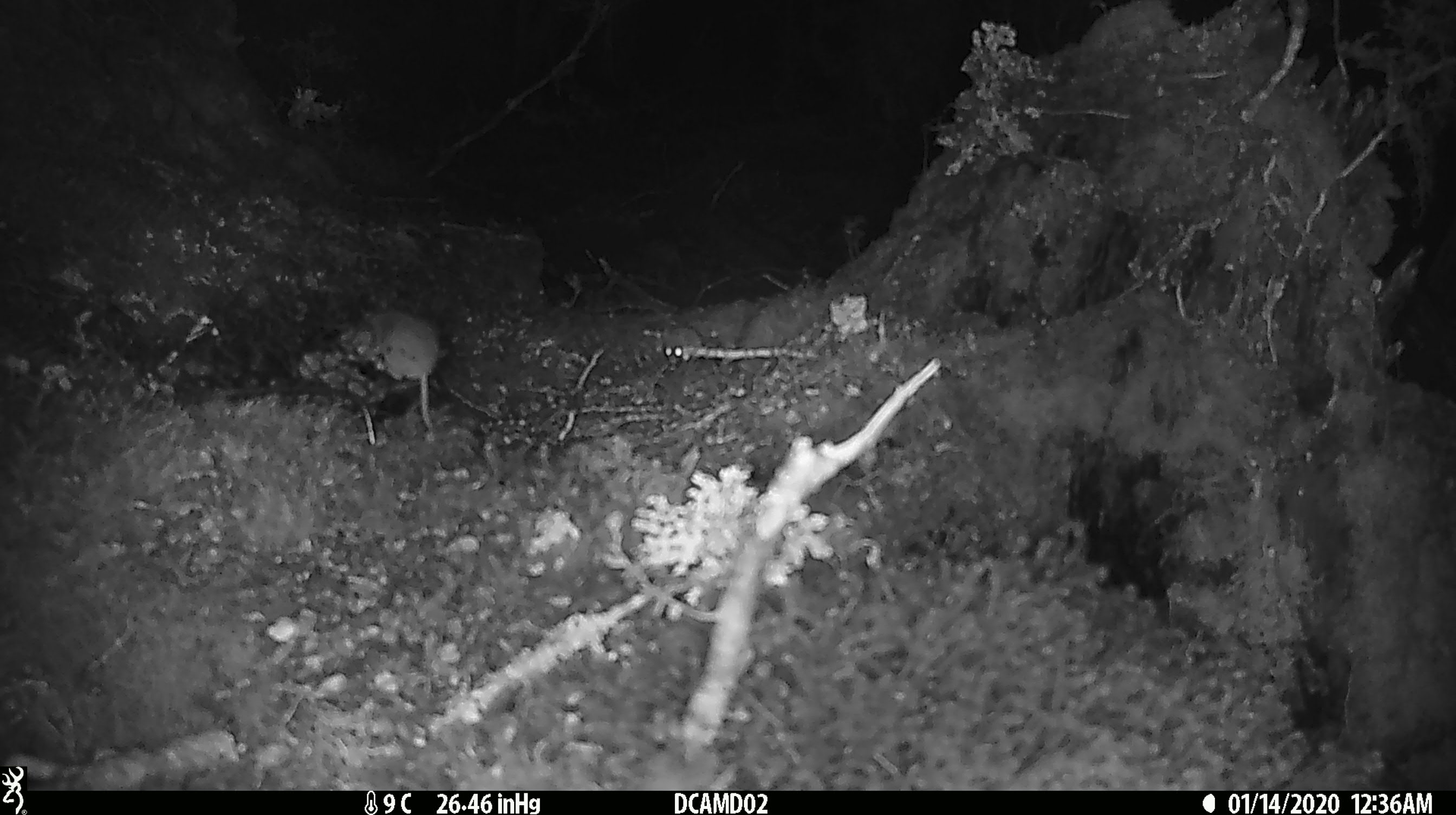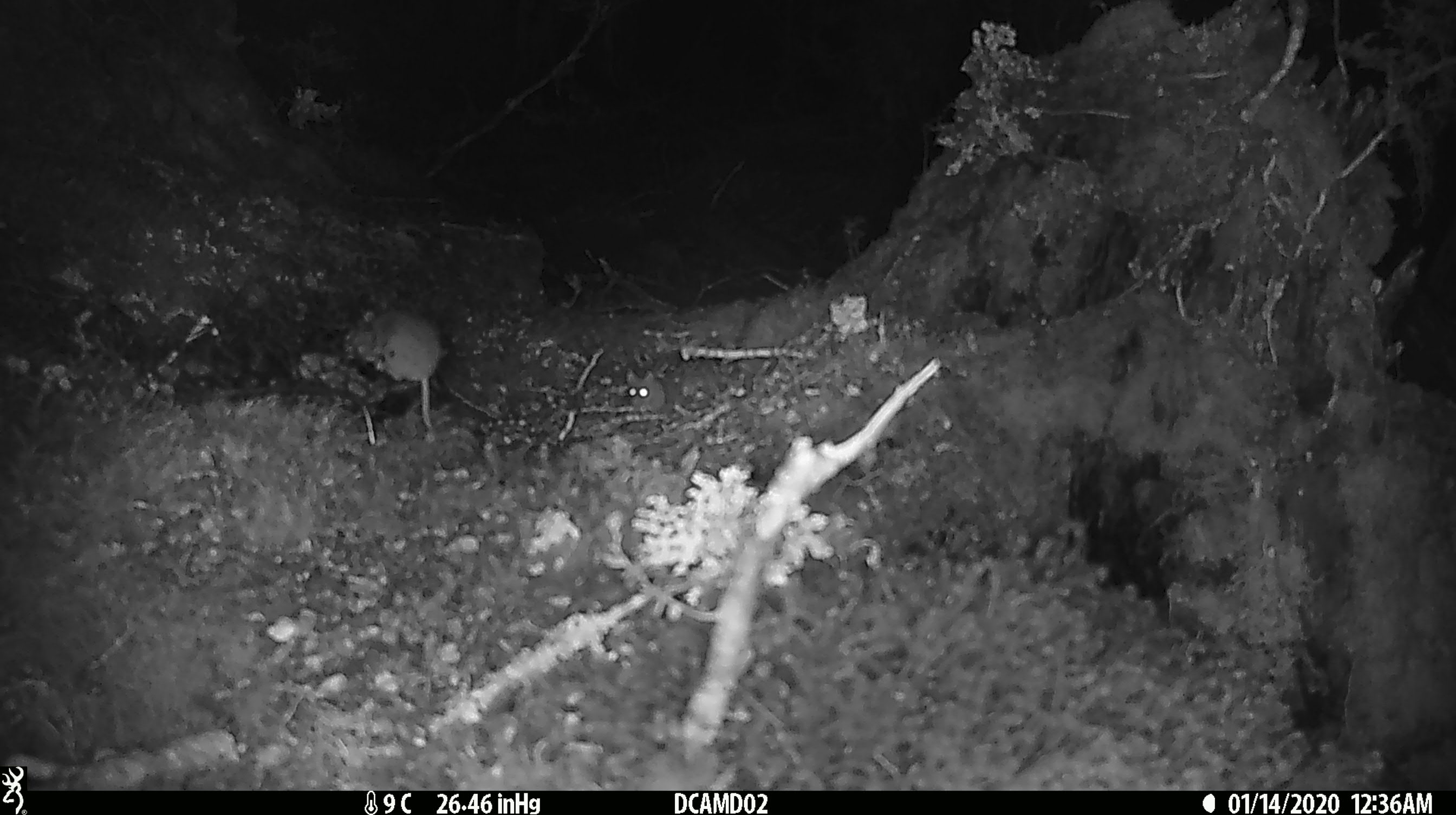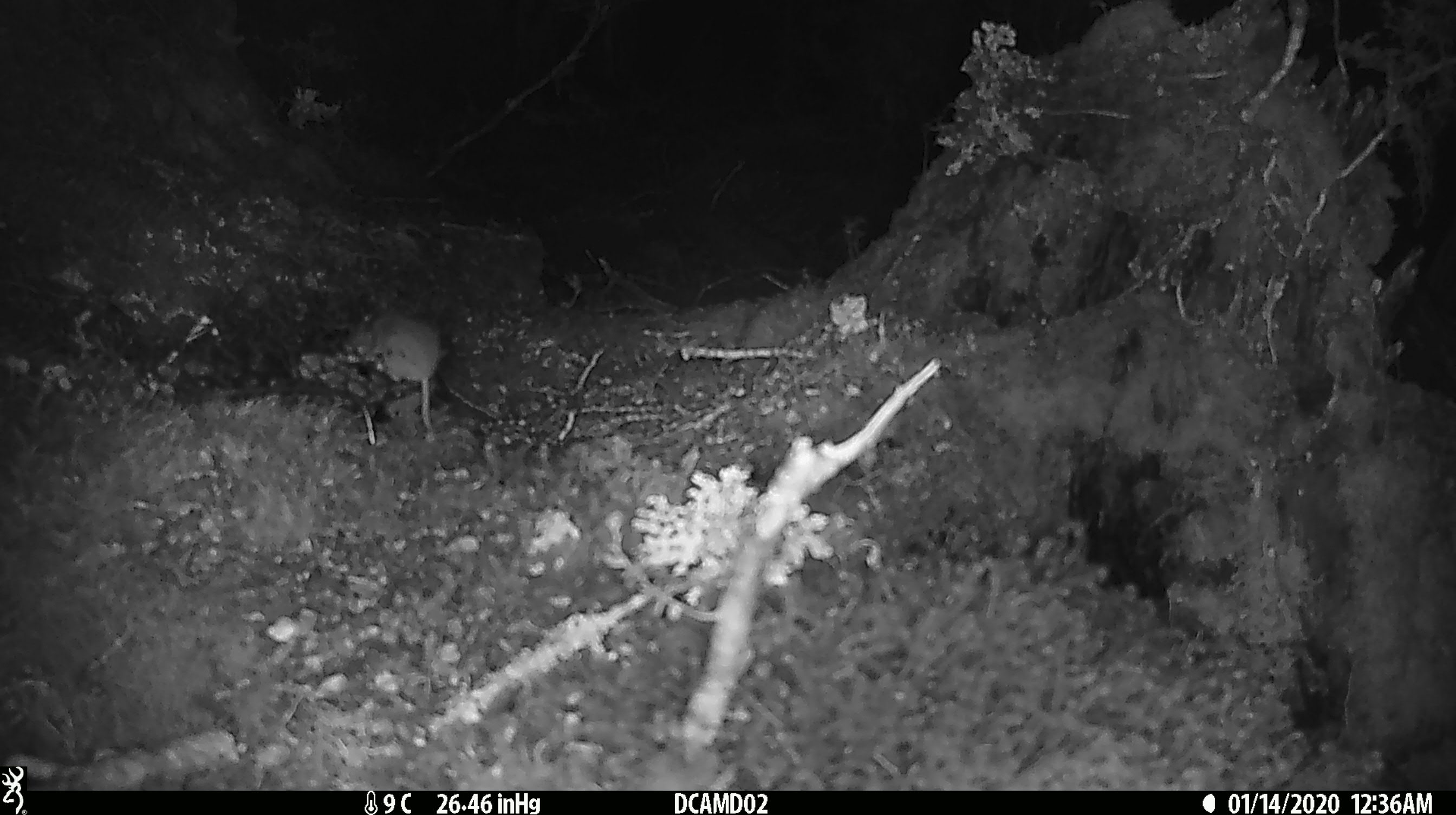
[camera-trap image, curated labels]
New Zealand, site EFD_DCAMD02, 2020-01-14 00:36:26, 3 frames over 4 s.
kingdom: Animalia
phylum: Chordata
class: Mammalia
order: Rodentia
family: Muridae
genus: Mus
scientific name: Mus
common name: mouse